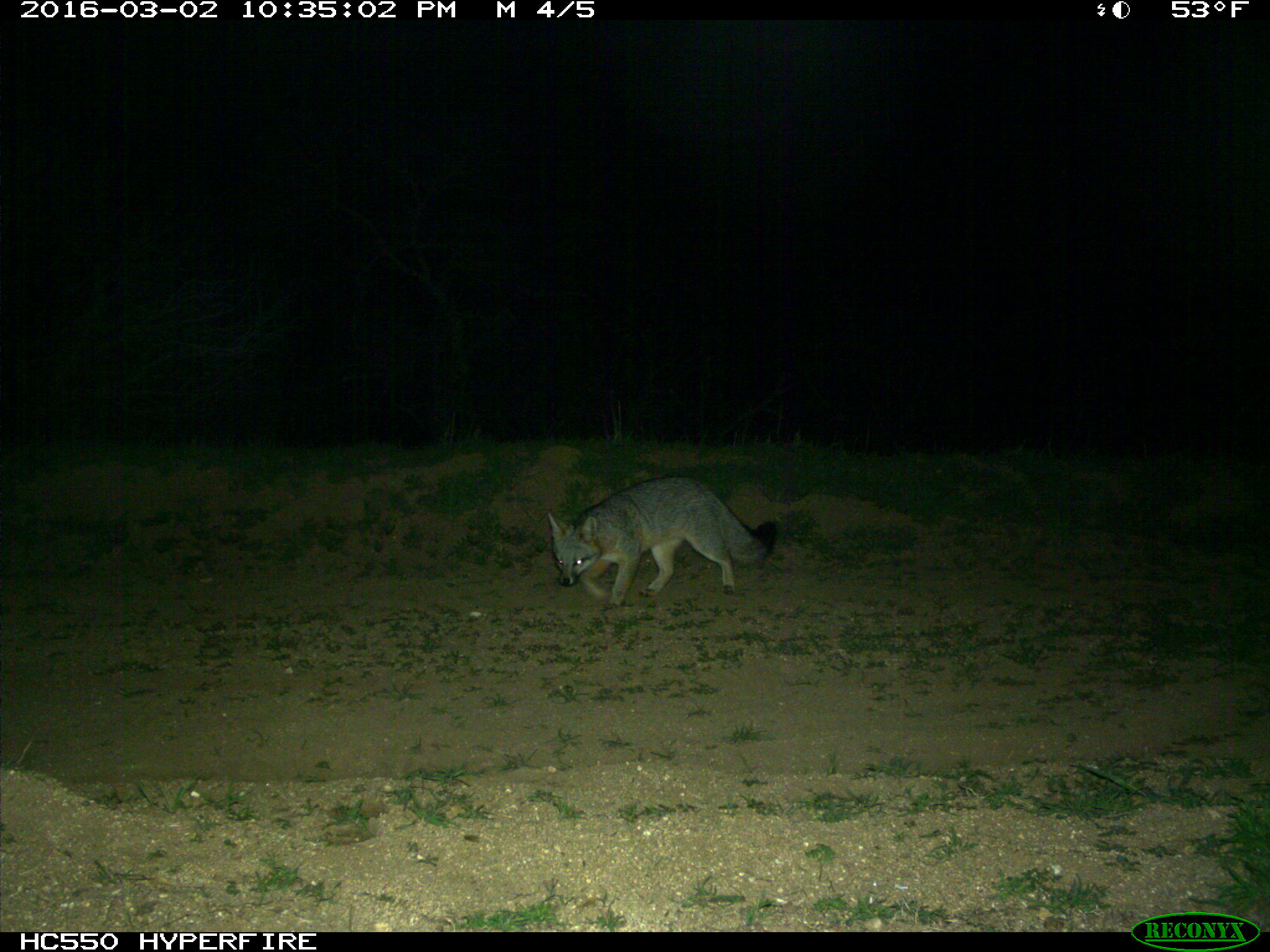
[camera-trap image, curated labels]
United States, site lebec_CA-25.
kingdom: Animalia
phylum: Chordata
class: Mammalia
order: Carnivora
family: Canidae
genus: Urocyon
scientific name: Urocyon cinereoargenteus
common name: gray fox